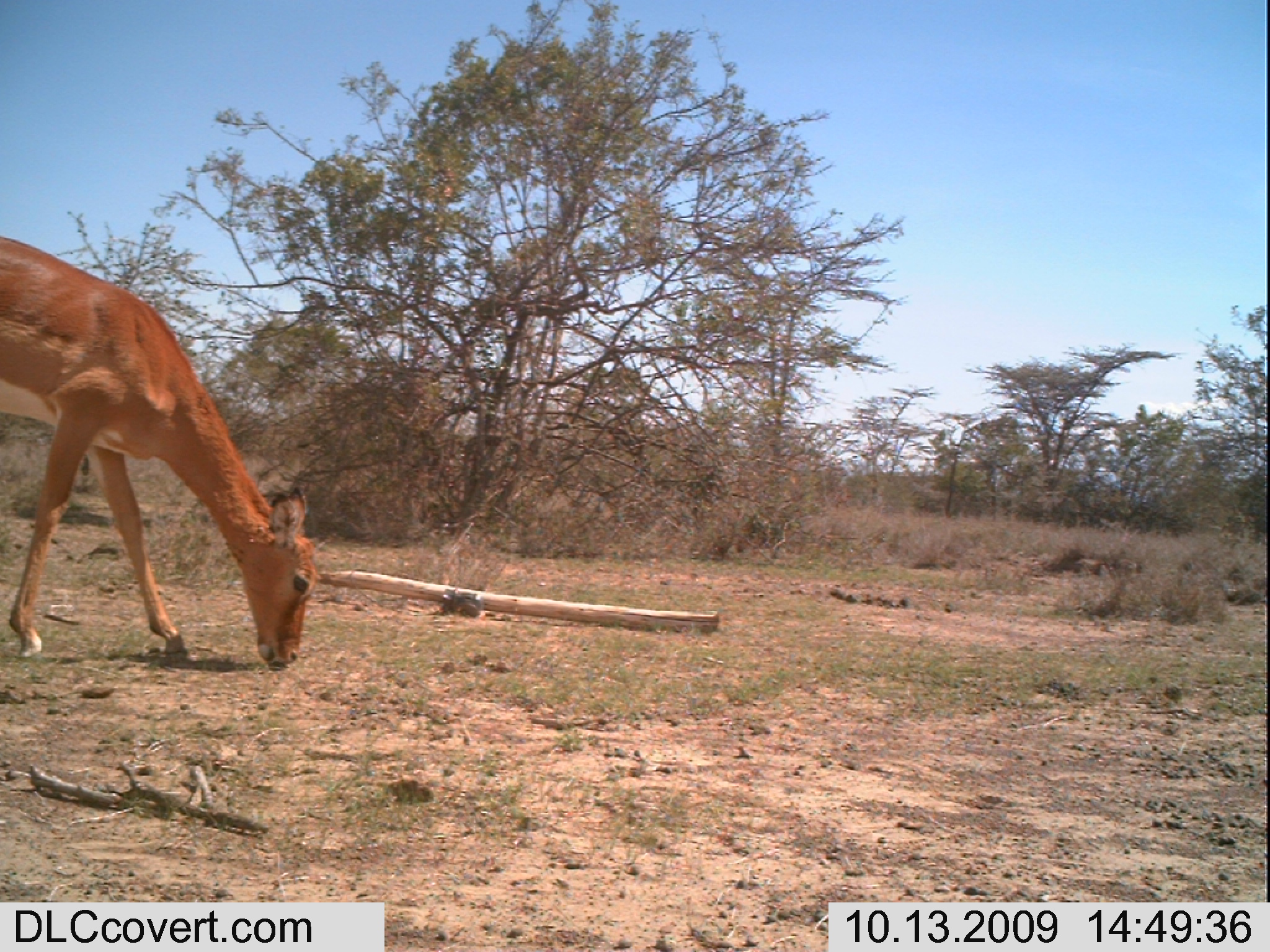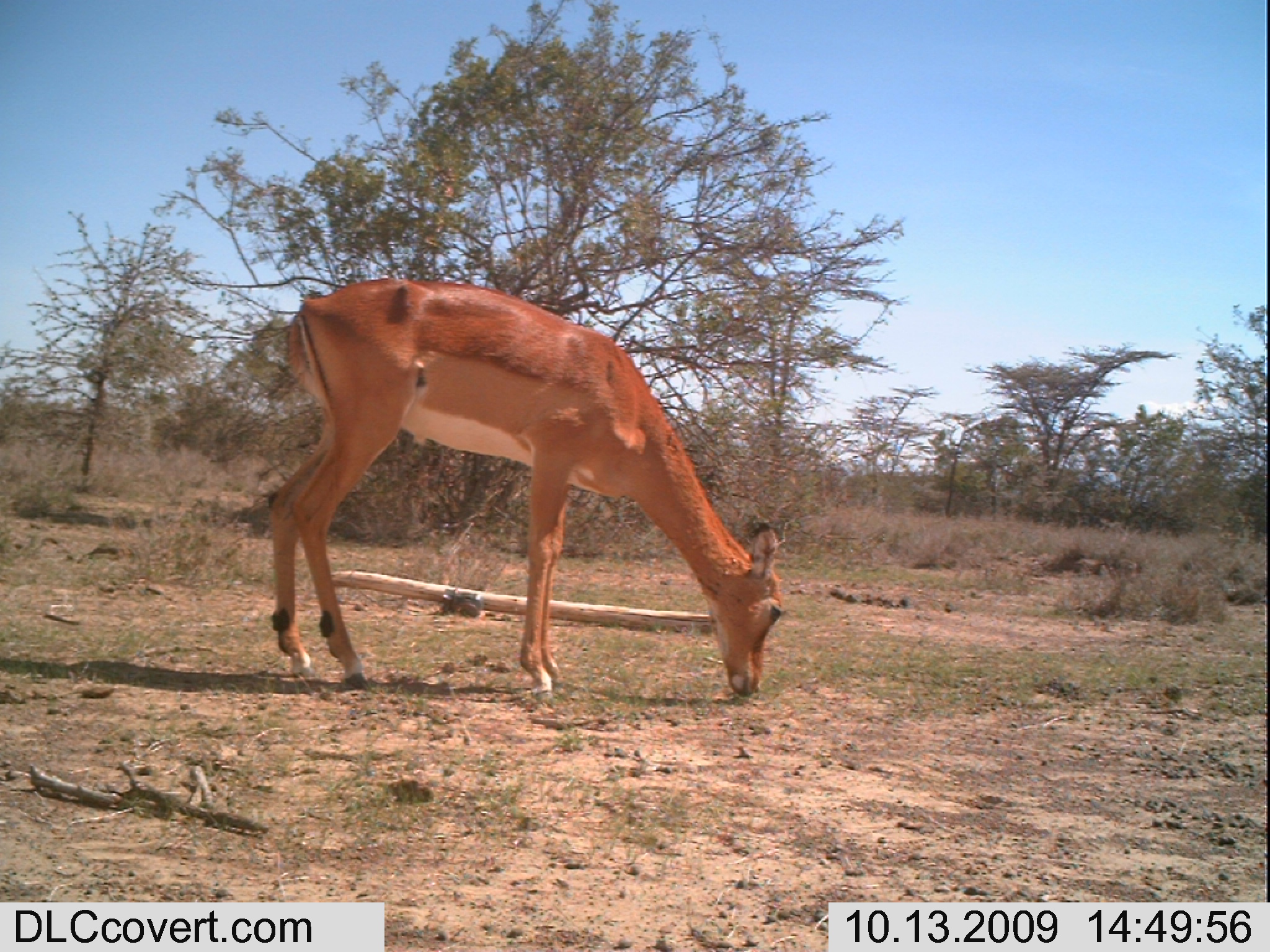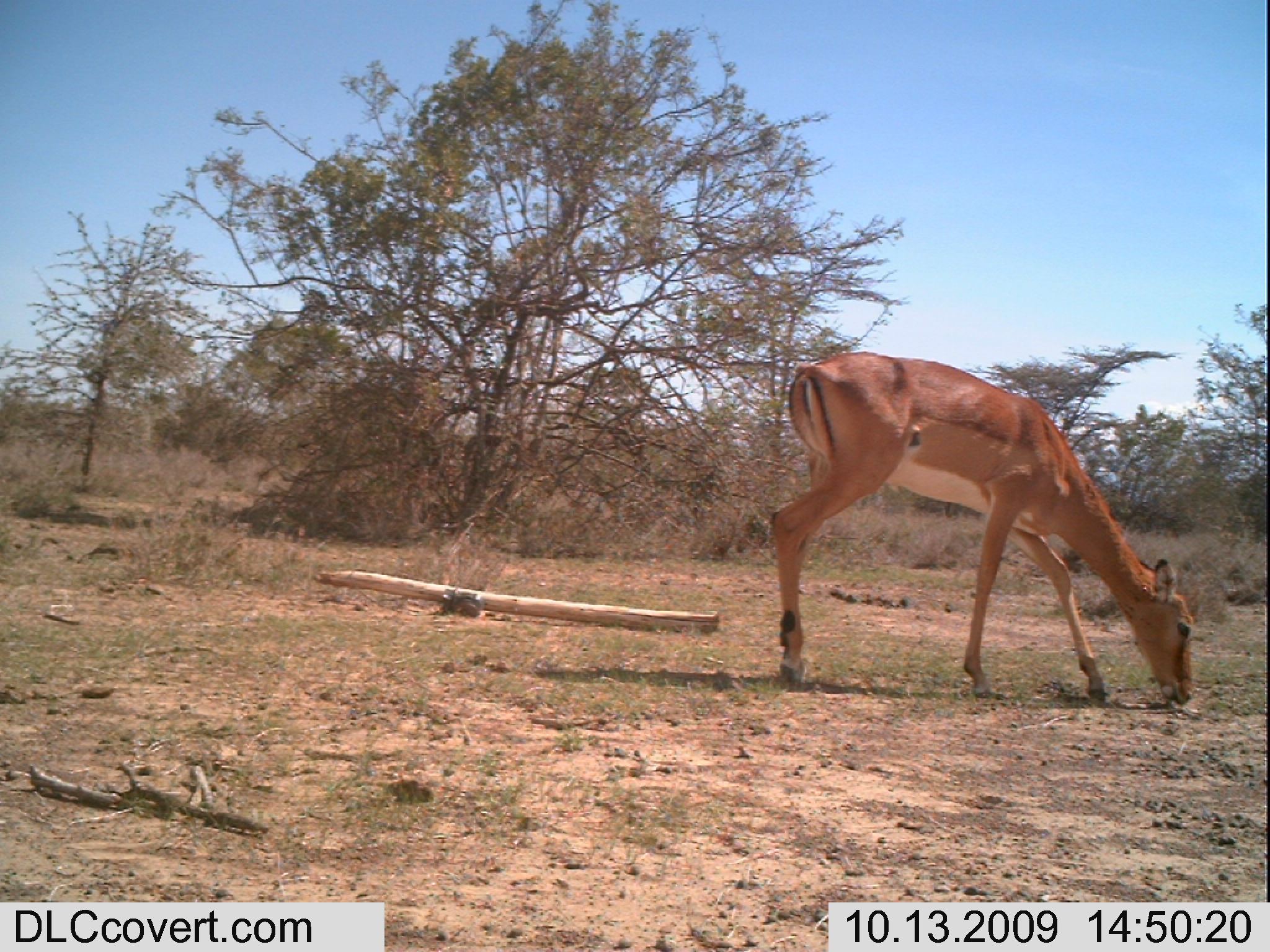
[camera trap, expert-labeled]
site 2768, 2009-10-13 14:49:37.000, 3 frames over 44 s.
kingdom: Animalia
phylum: Chordata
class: Mammalia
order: Artiodactyla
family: Bovidae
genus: Aepyceros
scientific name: Aepyceros melampus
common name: impala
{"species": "Aepyceros melampus (impala)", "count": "1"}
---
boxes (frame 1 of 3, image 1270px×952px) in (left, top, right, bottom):
aepyceros melampus: (0, 217, 322, 681)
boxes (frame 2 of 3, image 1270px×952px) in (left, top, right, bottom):
aepyceros melampus: (252, 266, 796, 703)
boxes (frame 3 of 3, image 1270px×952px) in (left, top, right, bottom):
aepyceros melampus: (759, 343, 1208, 715)